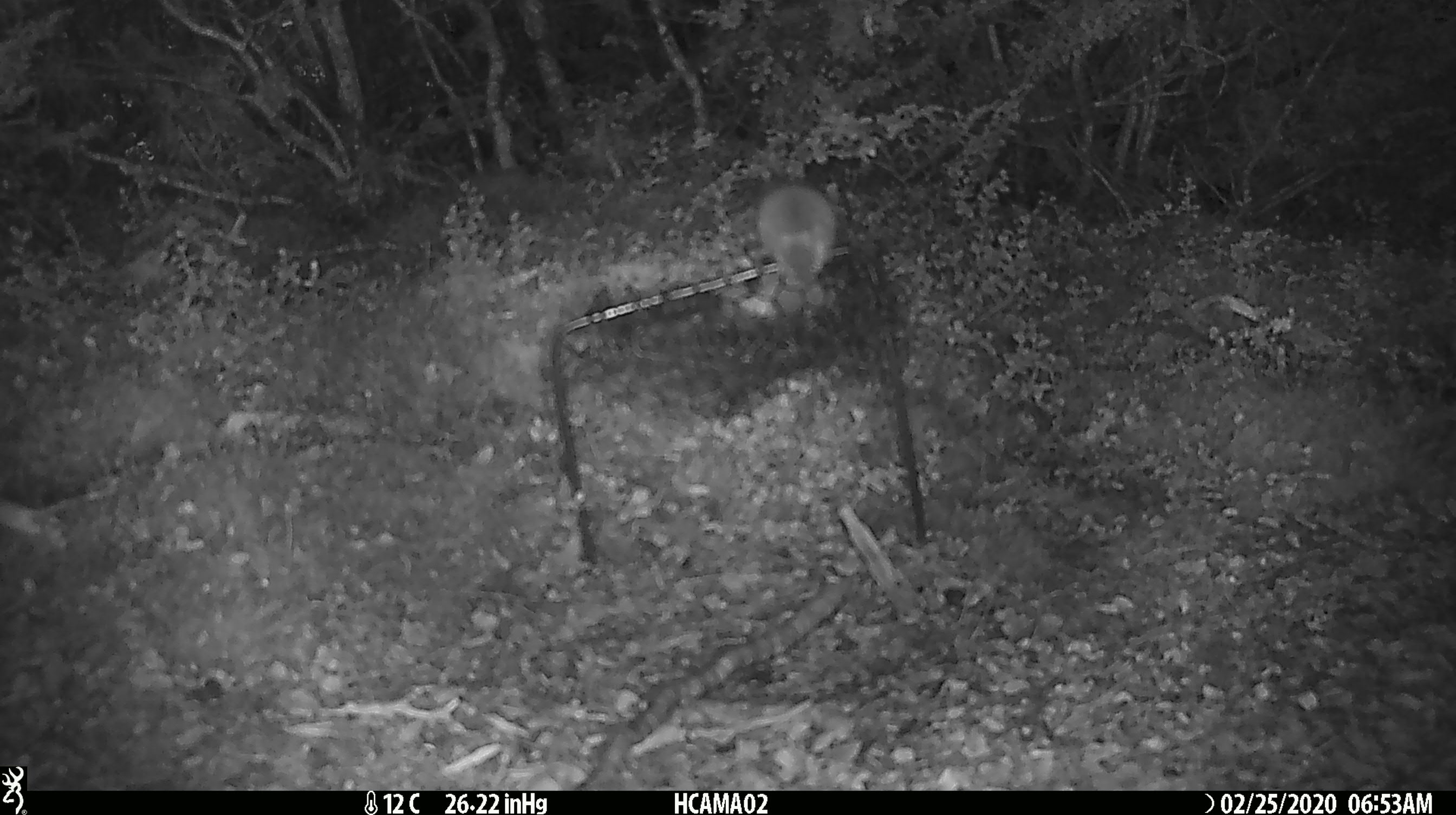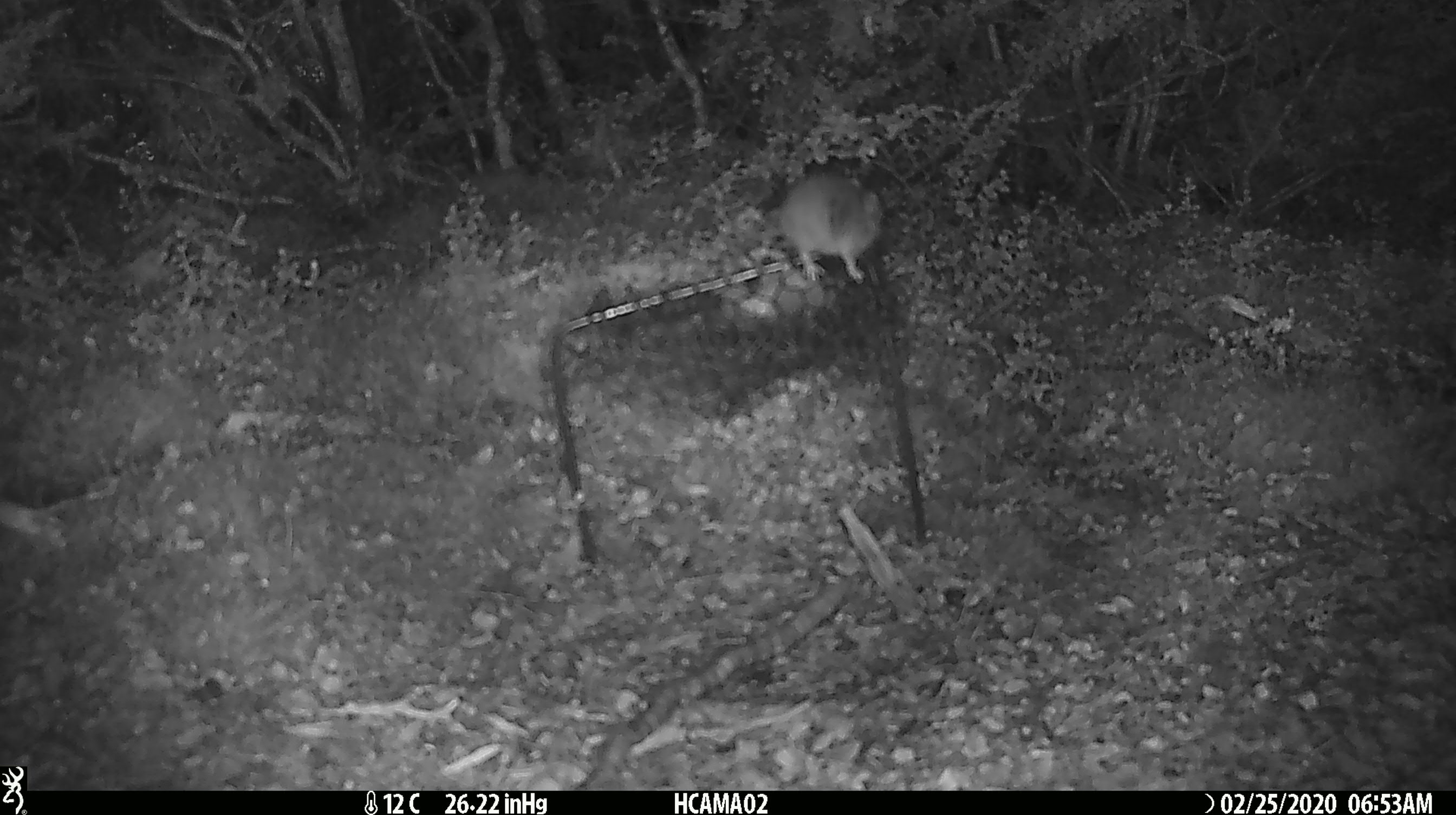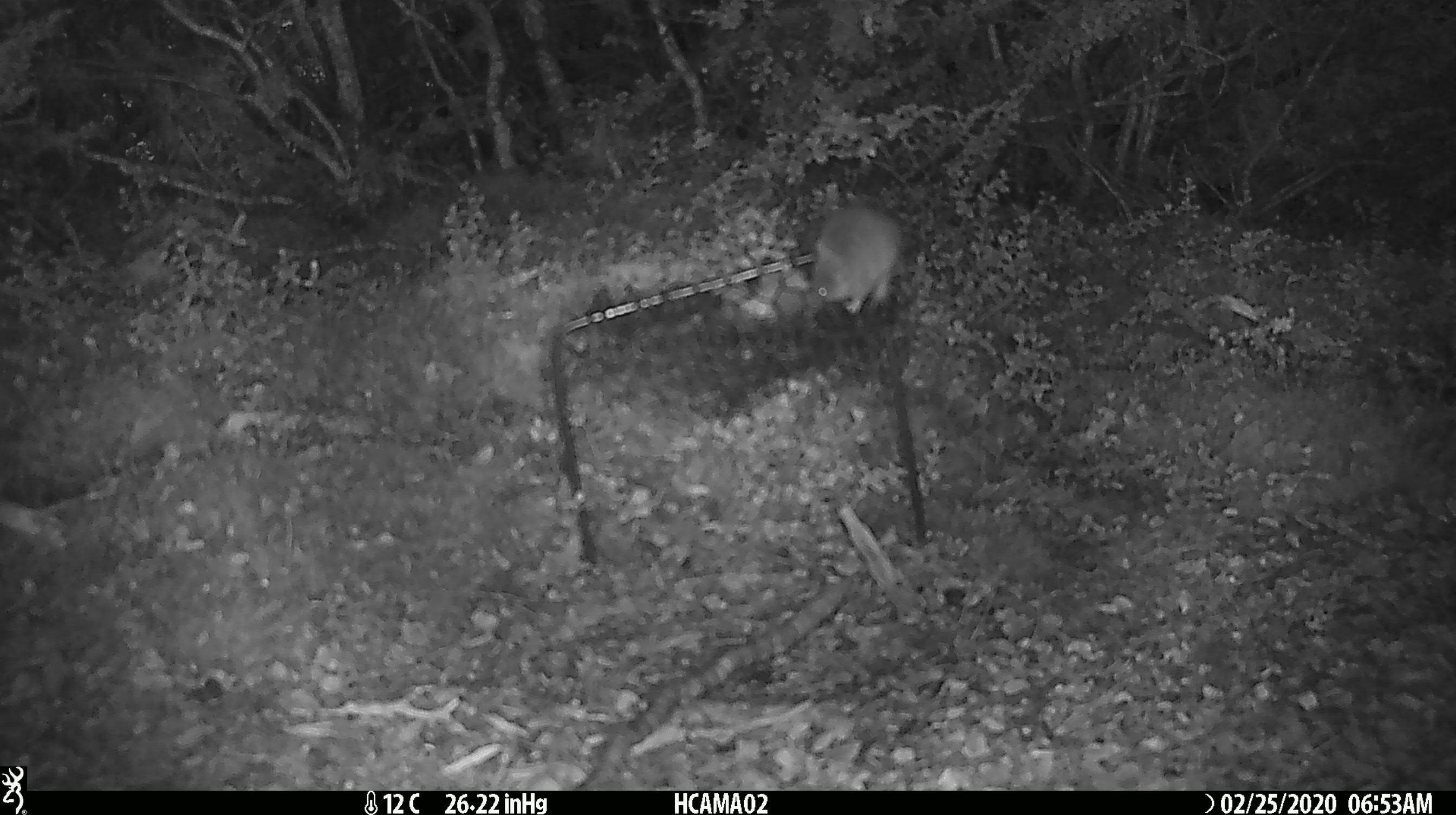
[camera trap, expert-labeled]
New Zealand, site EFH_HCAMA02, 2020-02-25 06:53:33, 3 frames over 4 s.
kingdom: Animalia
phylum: Chordata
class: Mammalia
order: Rodentia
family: Muridae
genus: Mus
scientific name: Mus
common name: mouse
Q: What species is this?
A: Mouse (Mus).